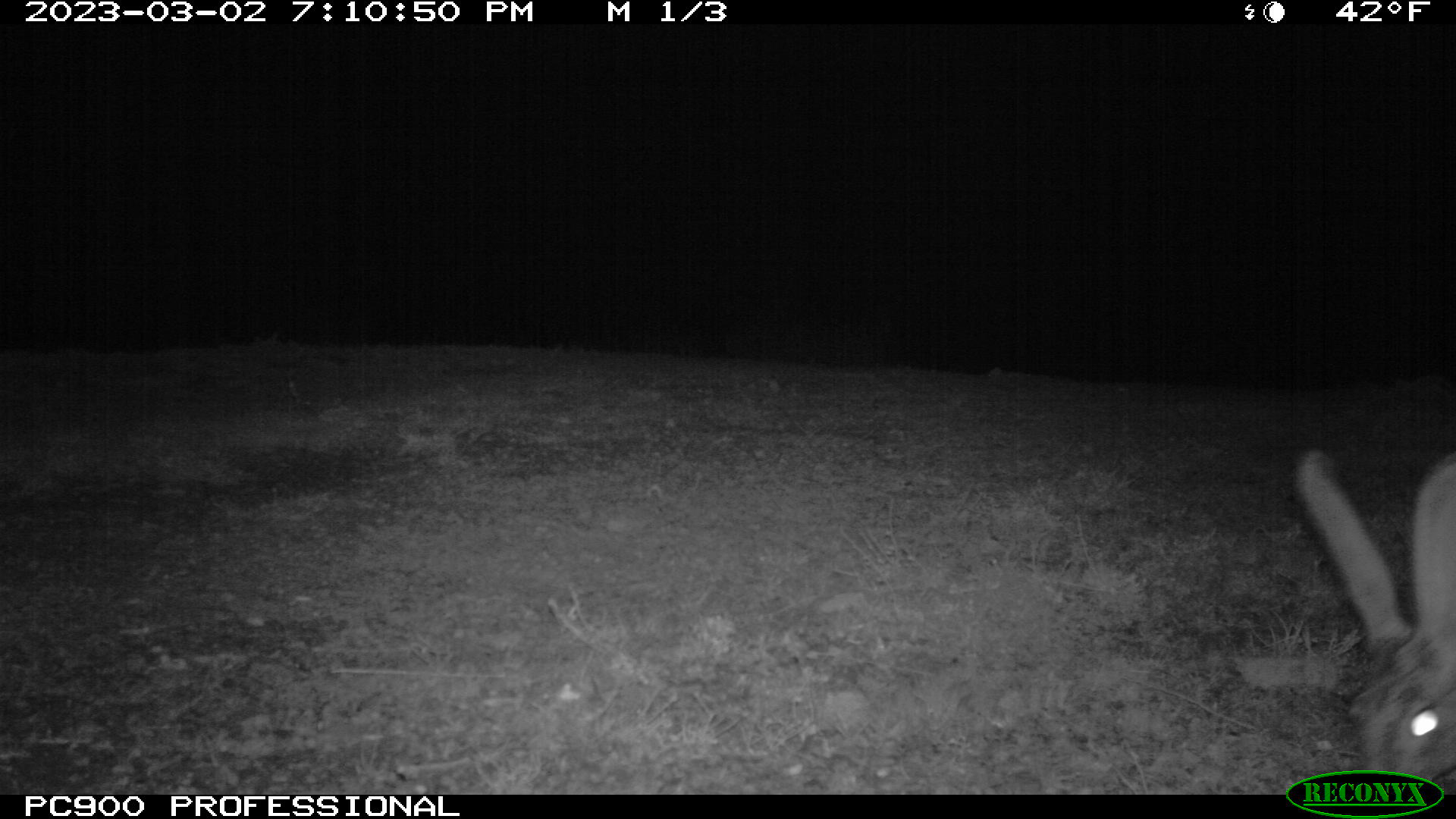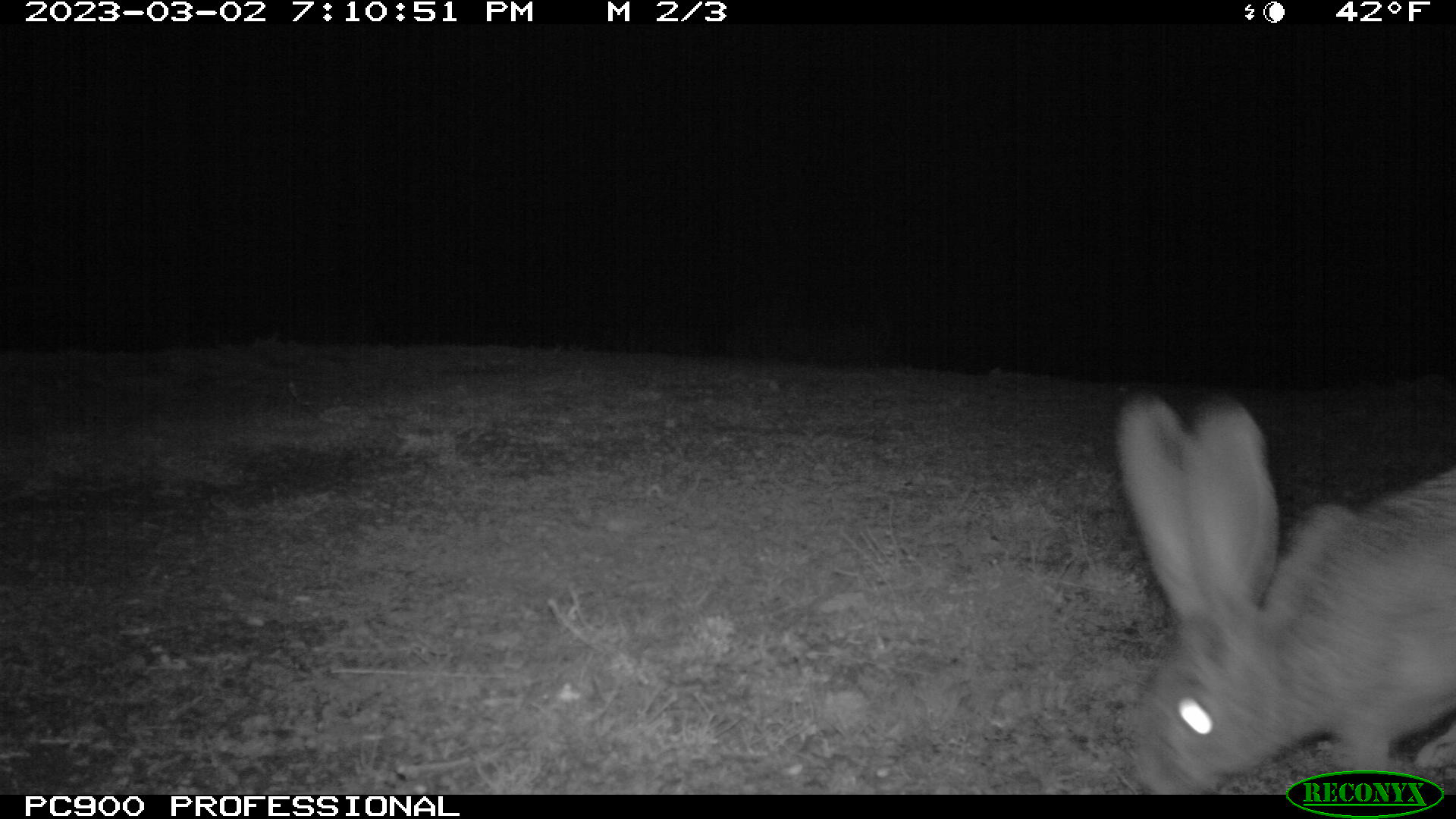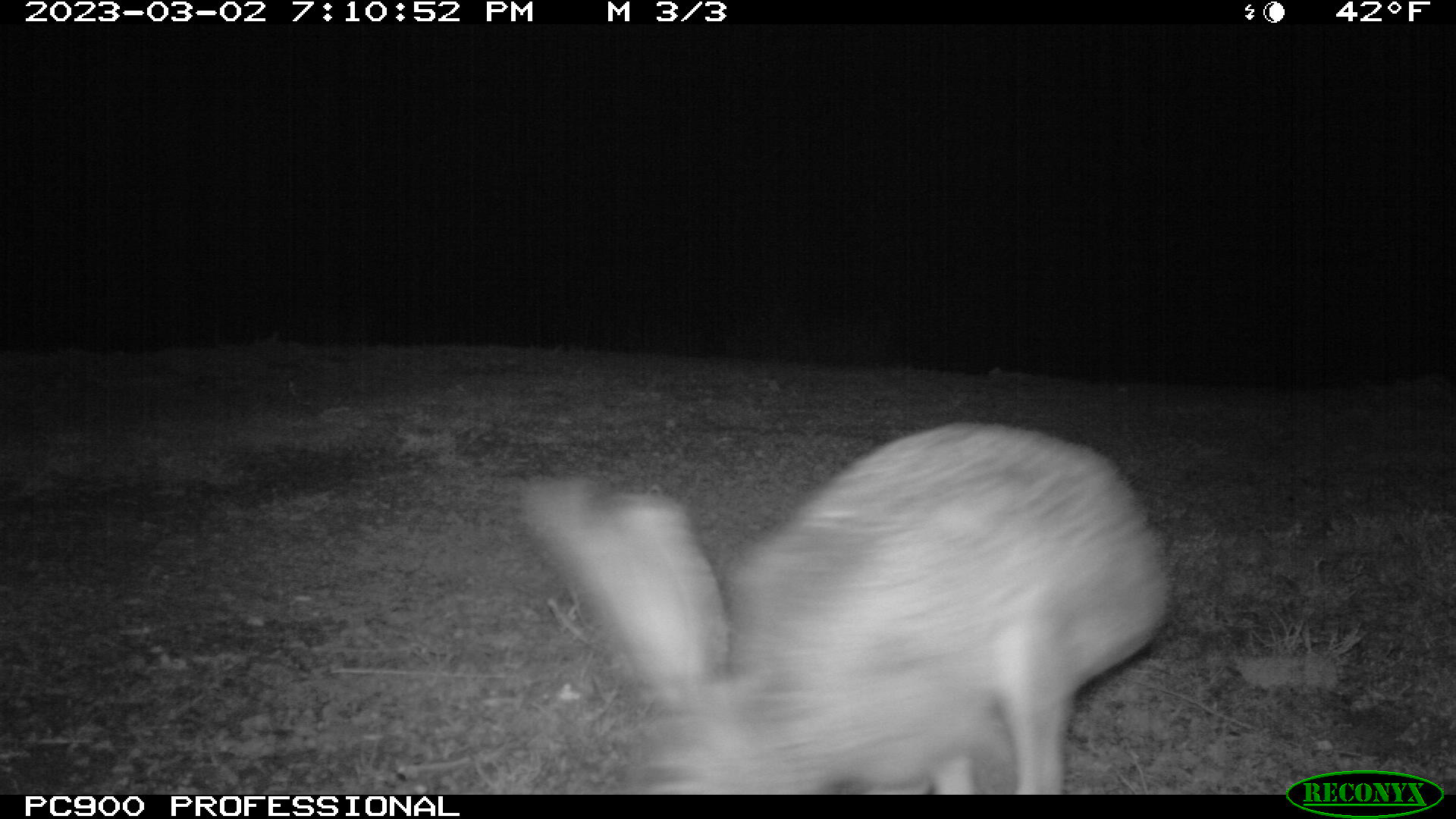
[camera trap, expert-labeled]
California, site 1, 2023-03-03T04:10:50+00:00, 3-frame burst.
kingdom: Animalia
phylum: Chordata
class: Mammalia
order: Lagomorpha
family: Leporidae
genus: Lepus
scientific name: Lepus californicus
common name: black-tailed jackrabbit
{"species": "black-tailed jackrabbit (Lepus californicus)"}